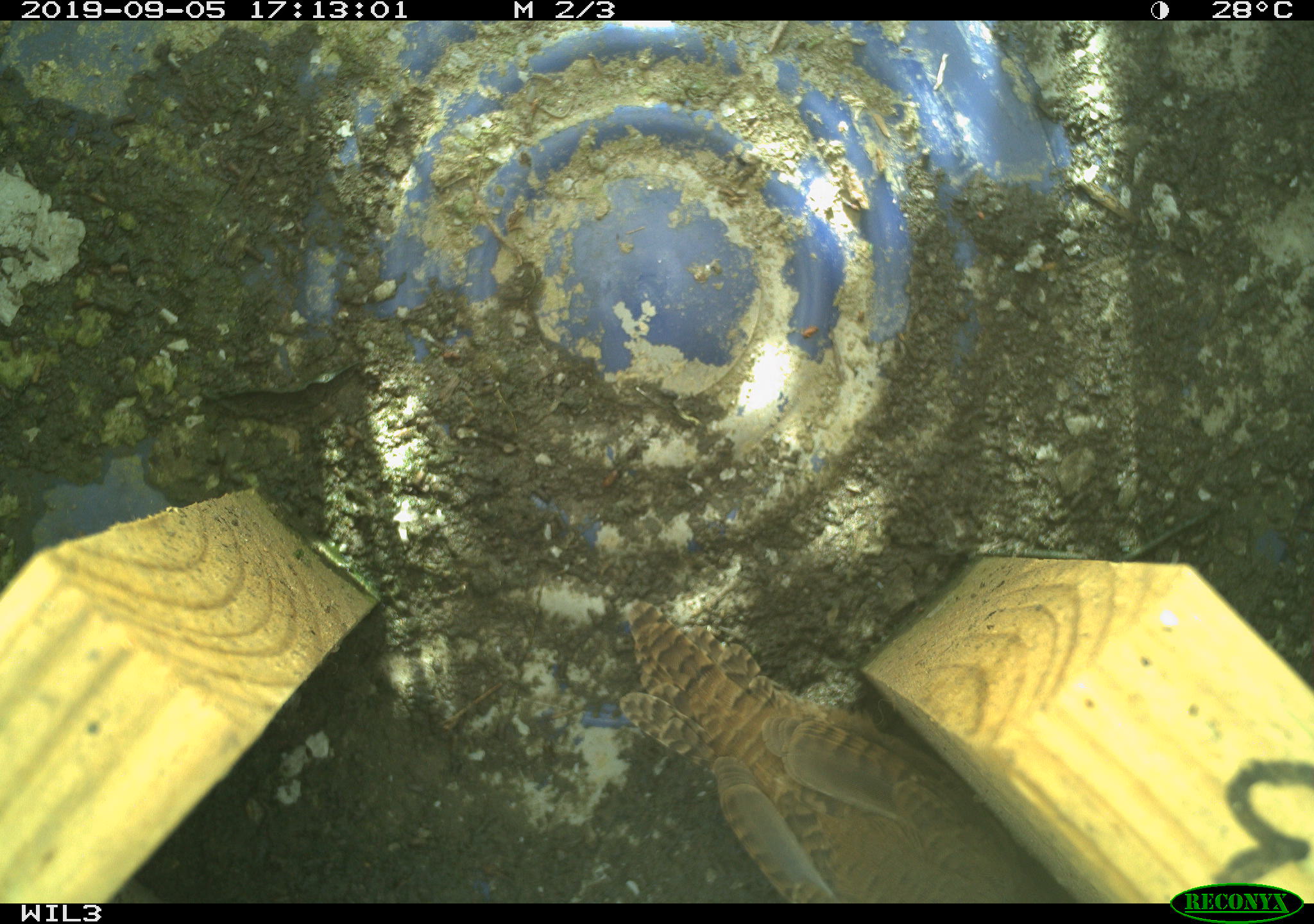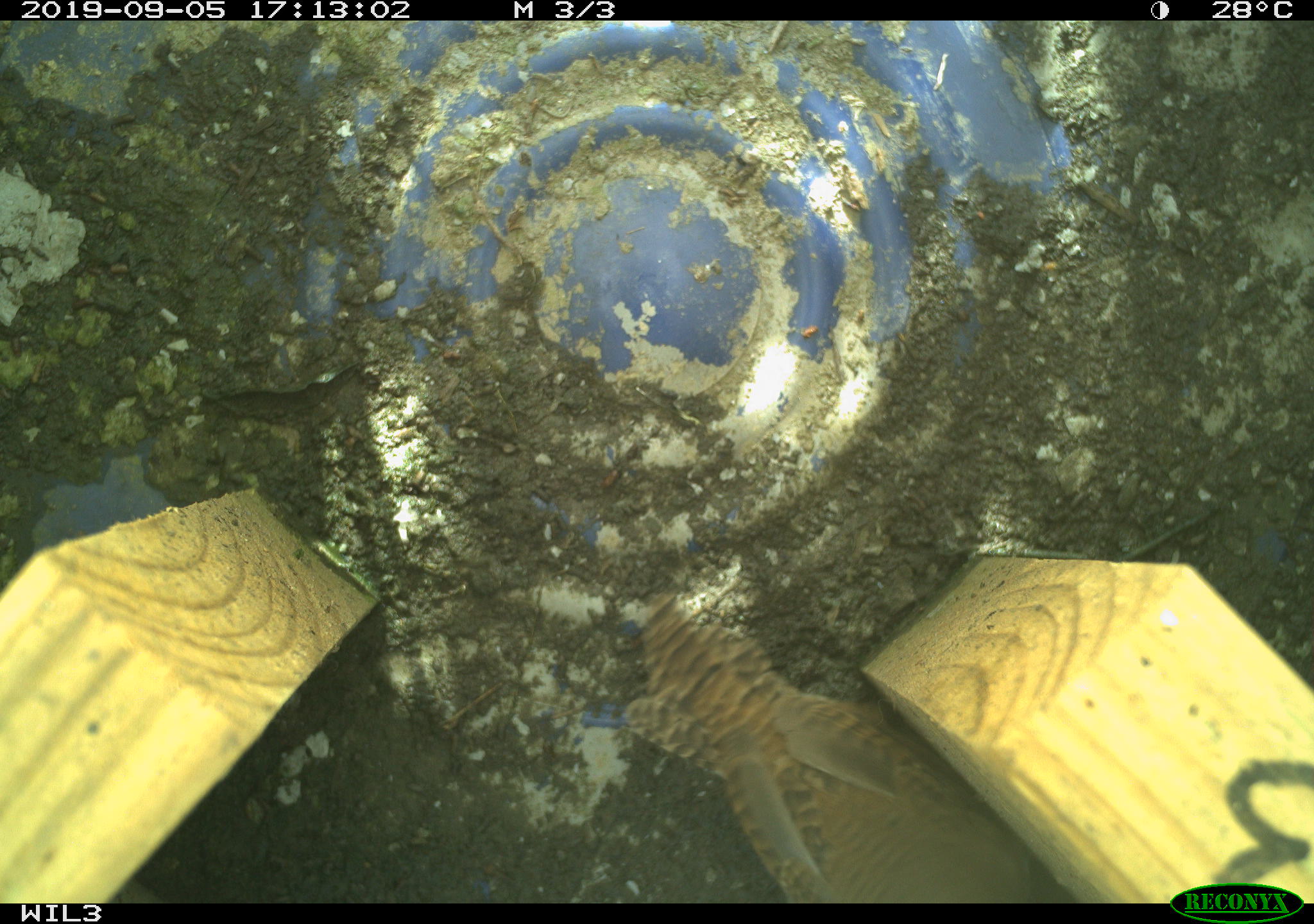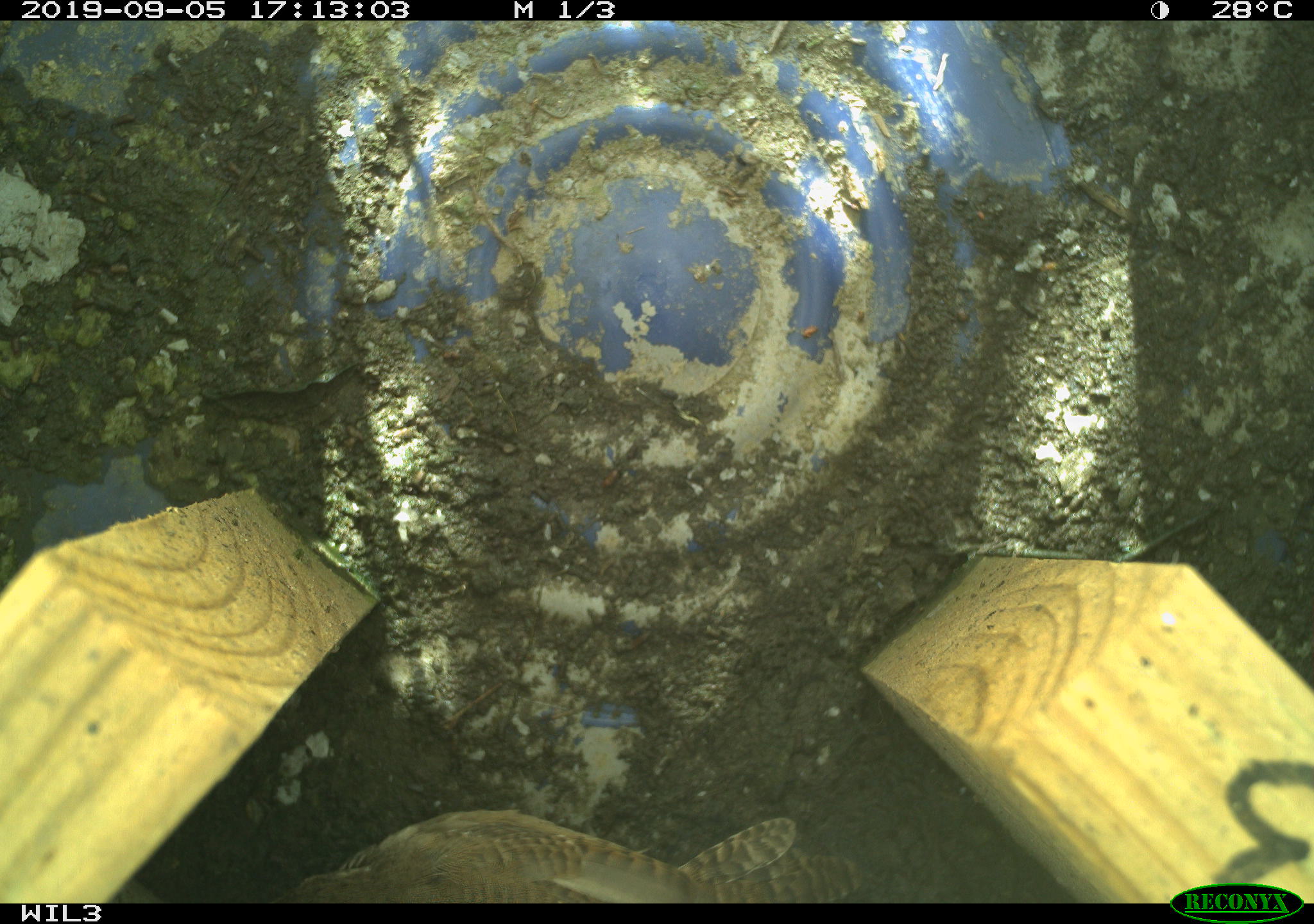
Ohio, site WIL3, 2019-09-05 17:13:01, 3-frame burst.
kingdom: Animalia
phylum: Chordata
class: Aves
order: Passeriformes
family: Troglodytidae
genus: Troglodytes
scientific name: Troglodytes aedon aedon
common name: northern house wren